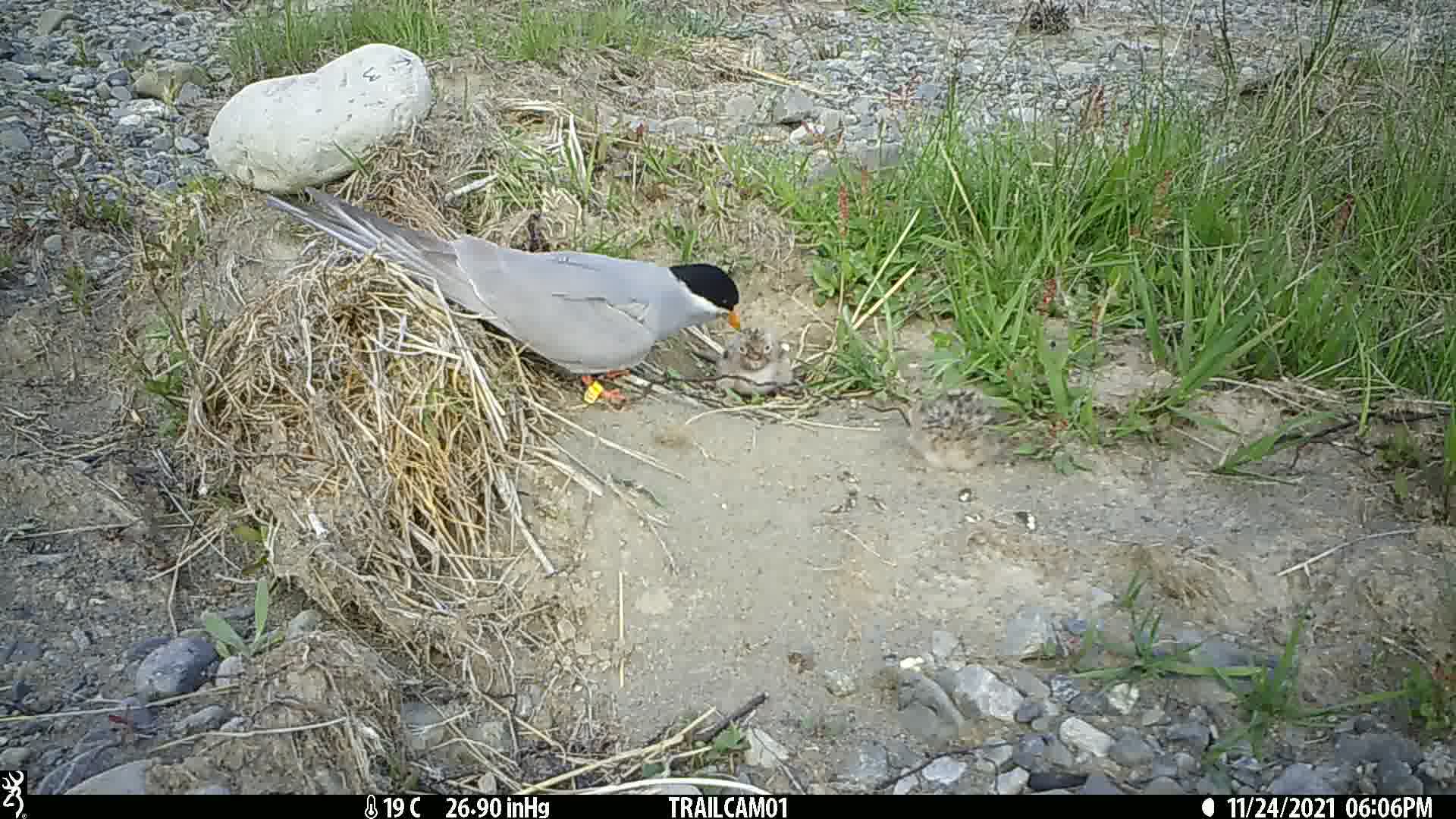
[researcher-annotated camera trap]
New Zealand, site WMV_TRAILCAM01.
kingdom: Animalia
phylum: Chordata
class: Aves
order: Charadriiformes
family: Laridae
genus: Chlidonias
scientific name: Chlidonias albostriatus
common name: black-fronted tern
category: black fronted tern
Black fronted tern (black-fronted tern) (Chlidonias albostriatus).